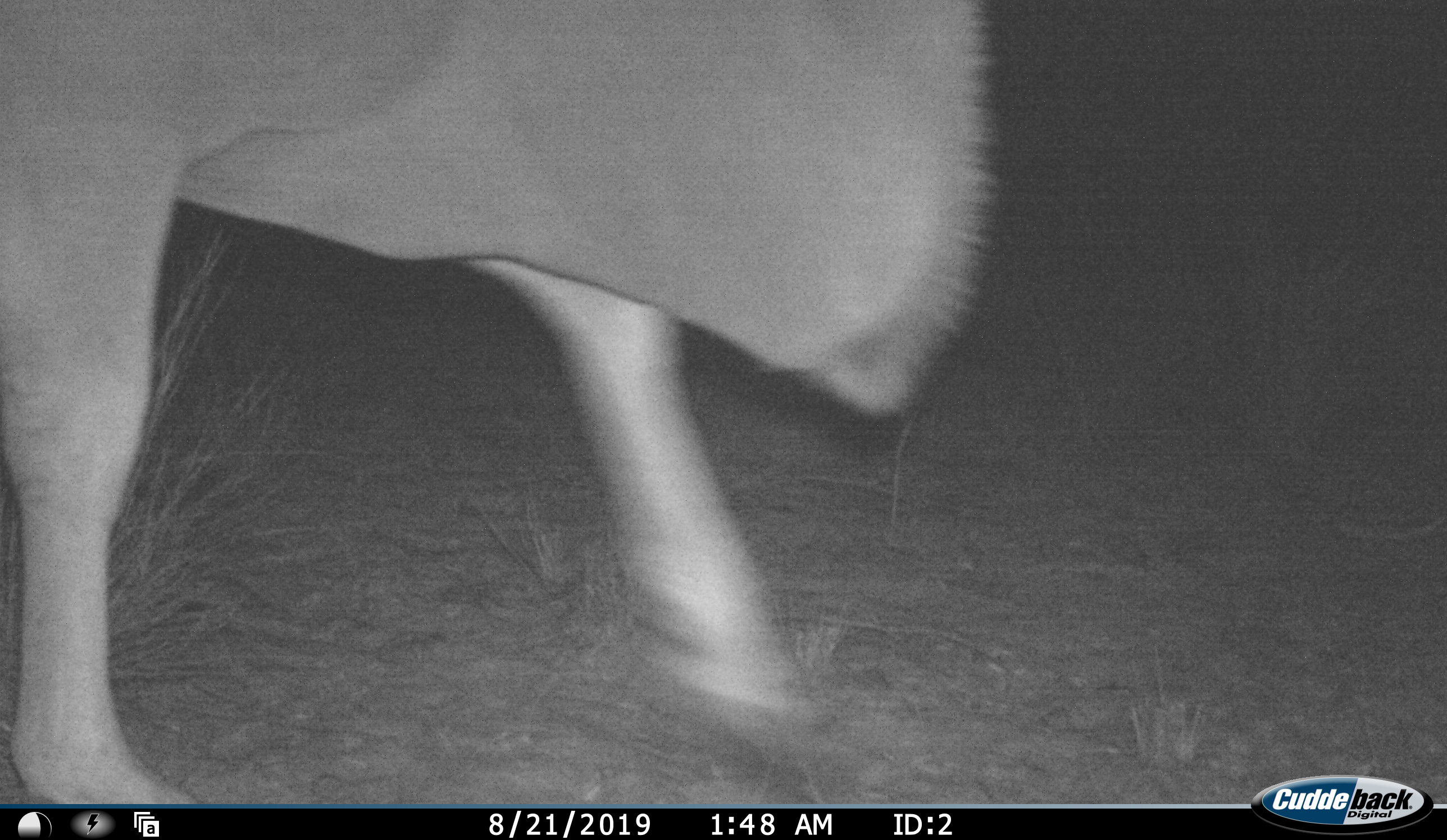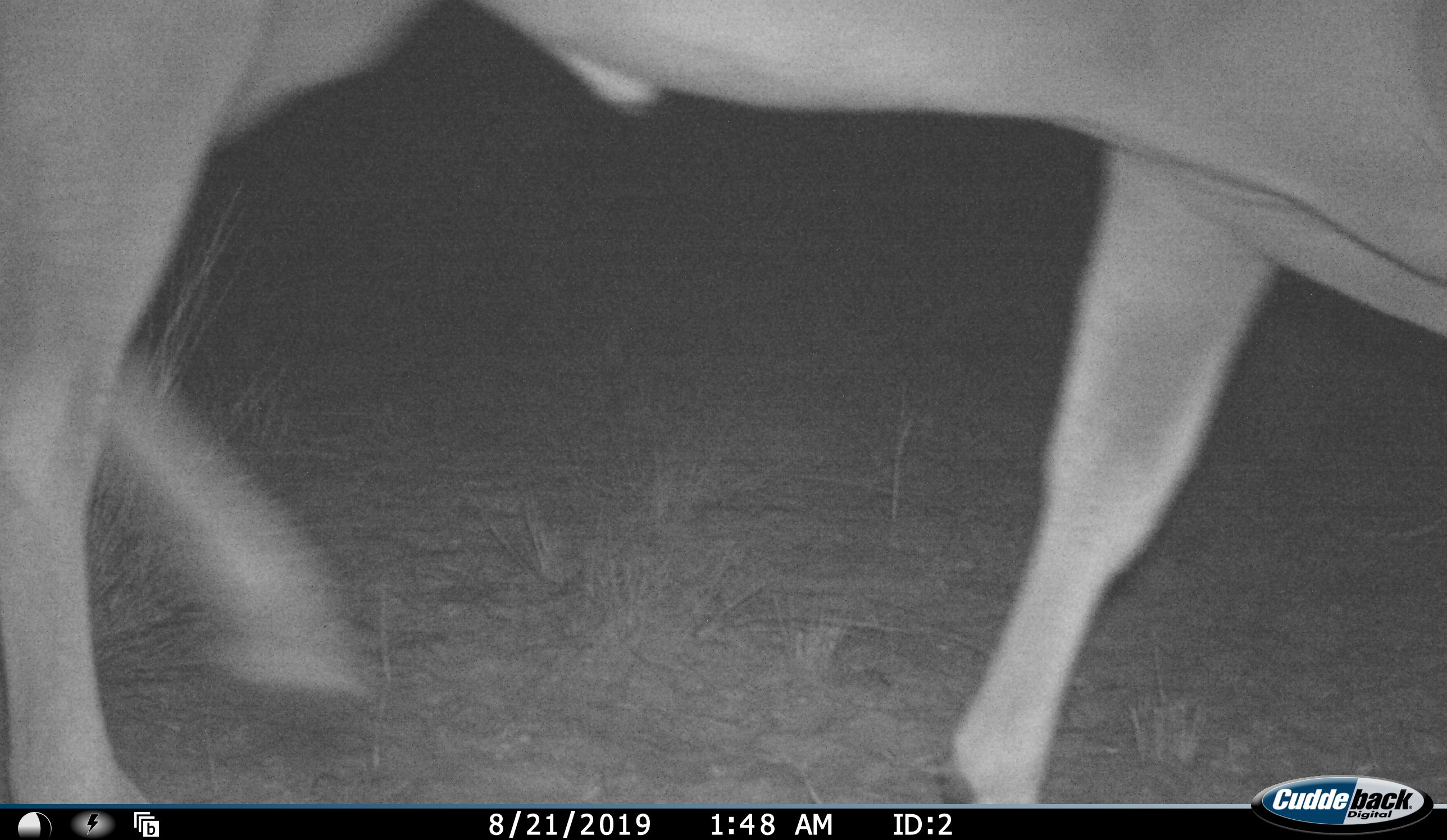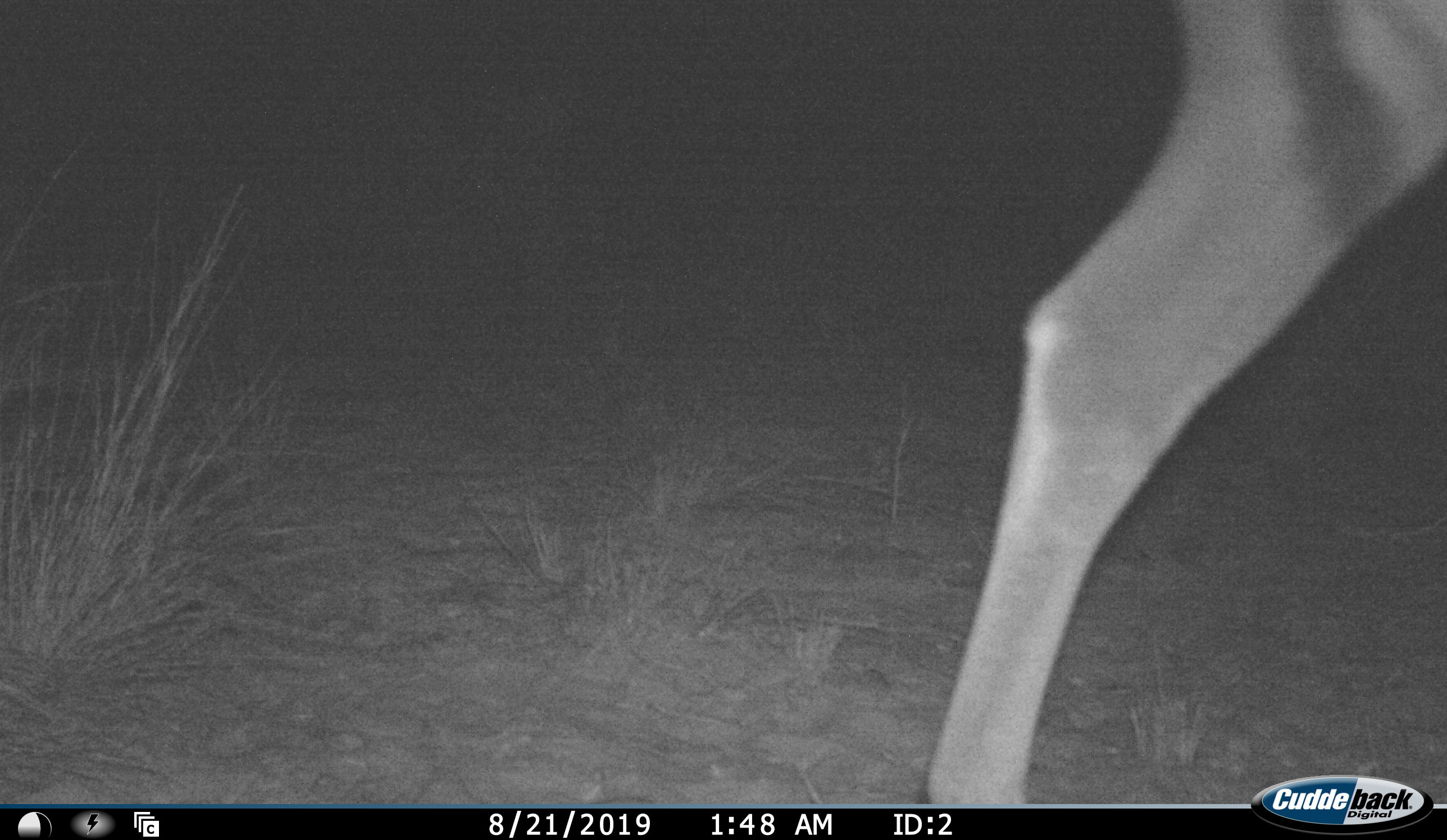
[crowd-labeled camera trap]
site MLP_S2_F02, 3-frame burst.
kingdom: Animalia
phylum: Chordata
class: Mammalia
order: Artiodactyla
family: Bovidae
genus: Tragelaphus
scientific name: Tragelaphus oryx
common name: eland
Eland (Tragelaphus oryx), count 1. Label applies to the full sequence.